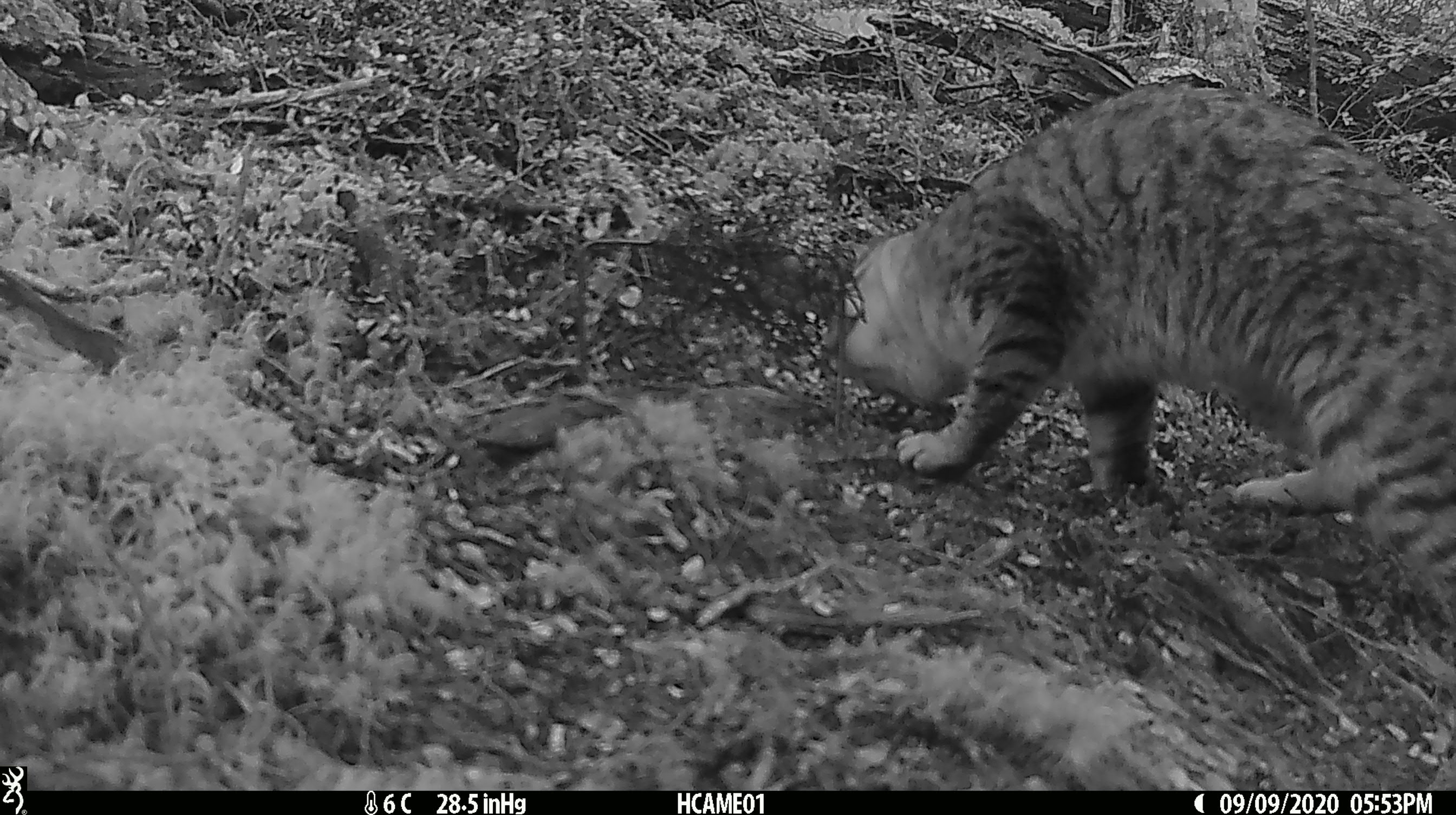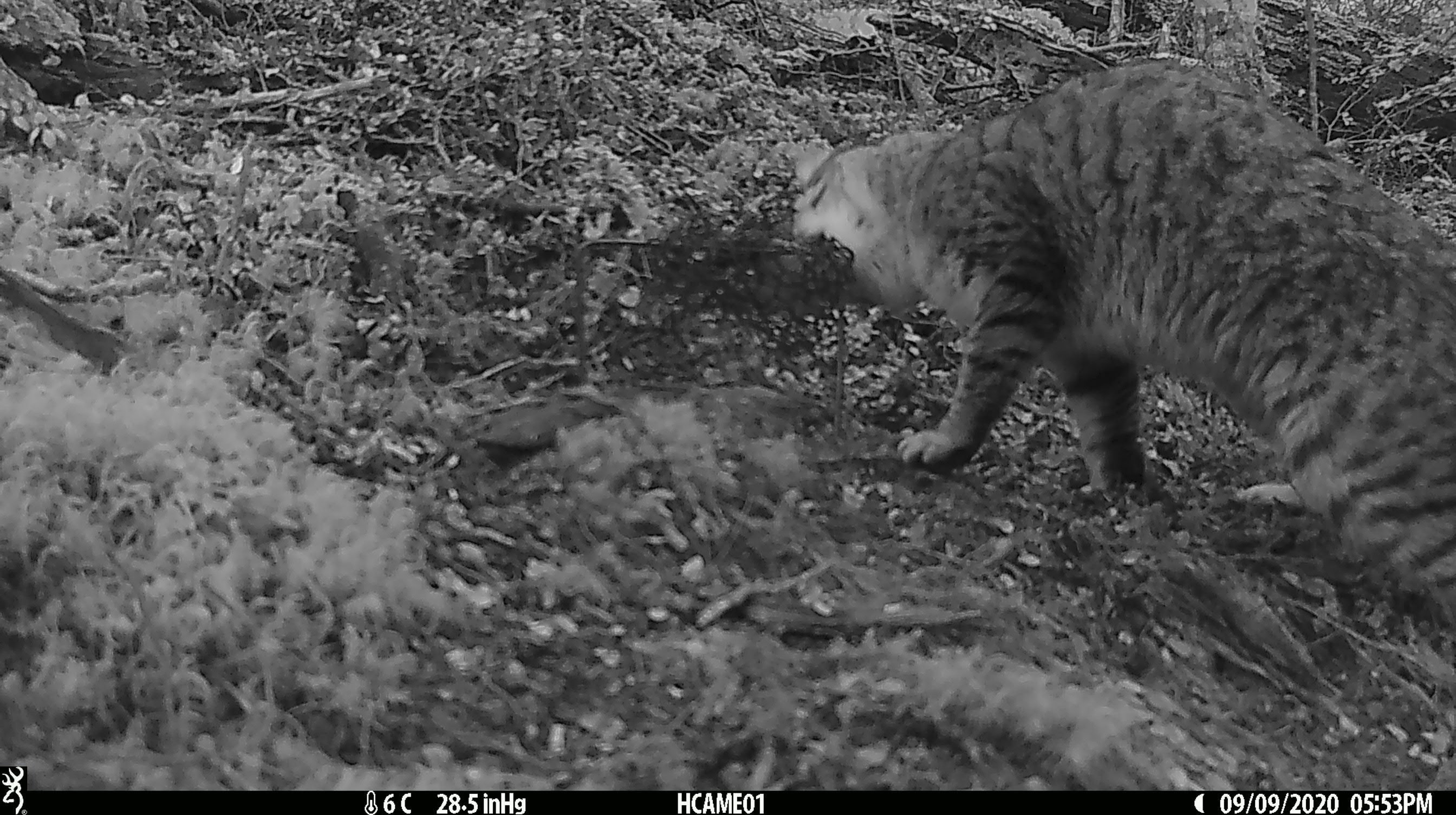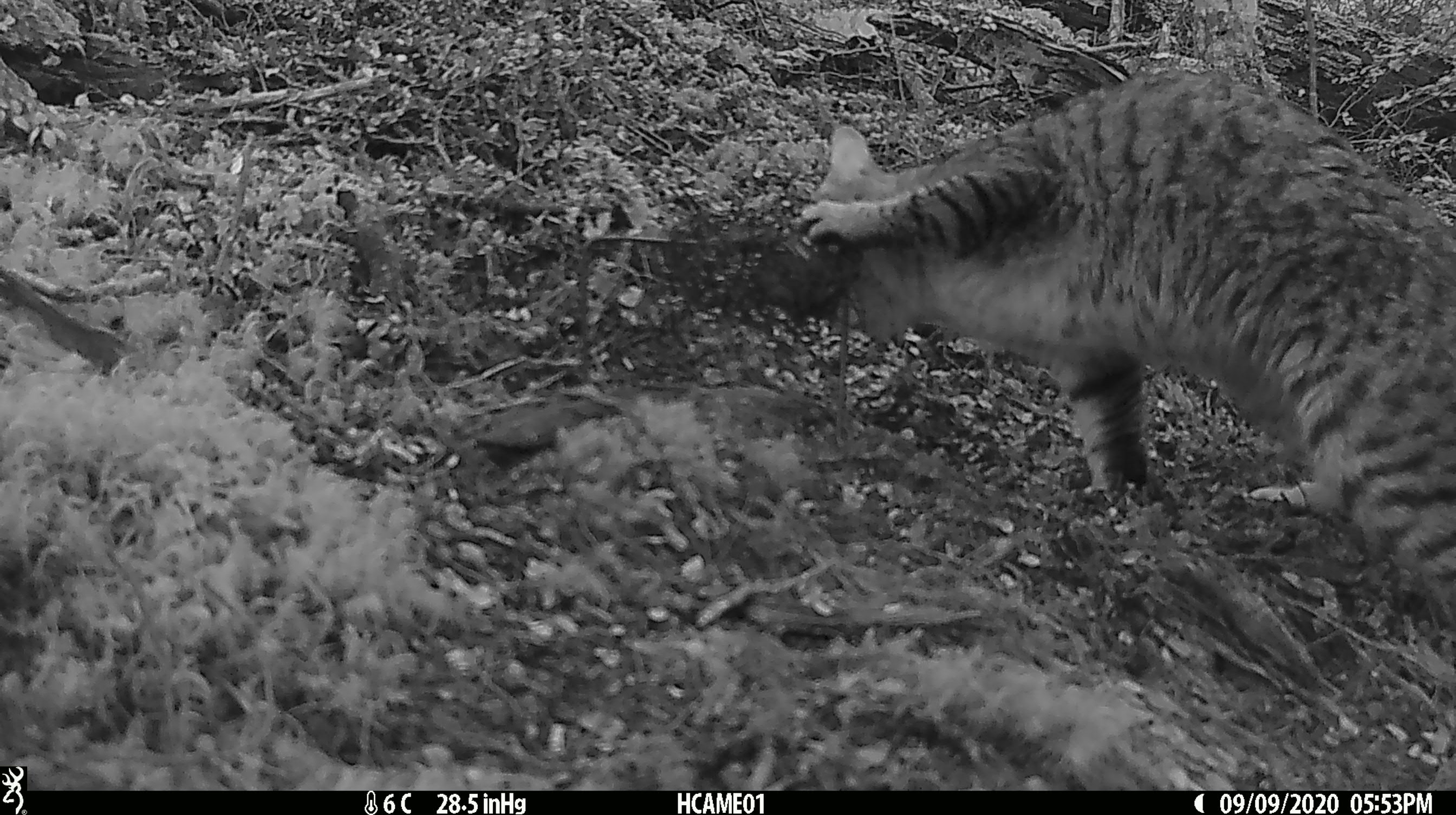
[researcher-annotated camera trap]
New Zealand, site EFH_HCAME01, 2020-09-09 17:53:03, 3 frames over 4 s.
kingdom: Animalia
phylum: Chordata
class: Mammalia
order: Carnivora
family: Felidae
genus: Felis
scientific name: Felis catus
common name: domestic cat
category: cat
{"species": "cat (domestic cat) (Felis catus)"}